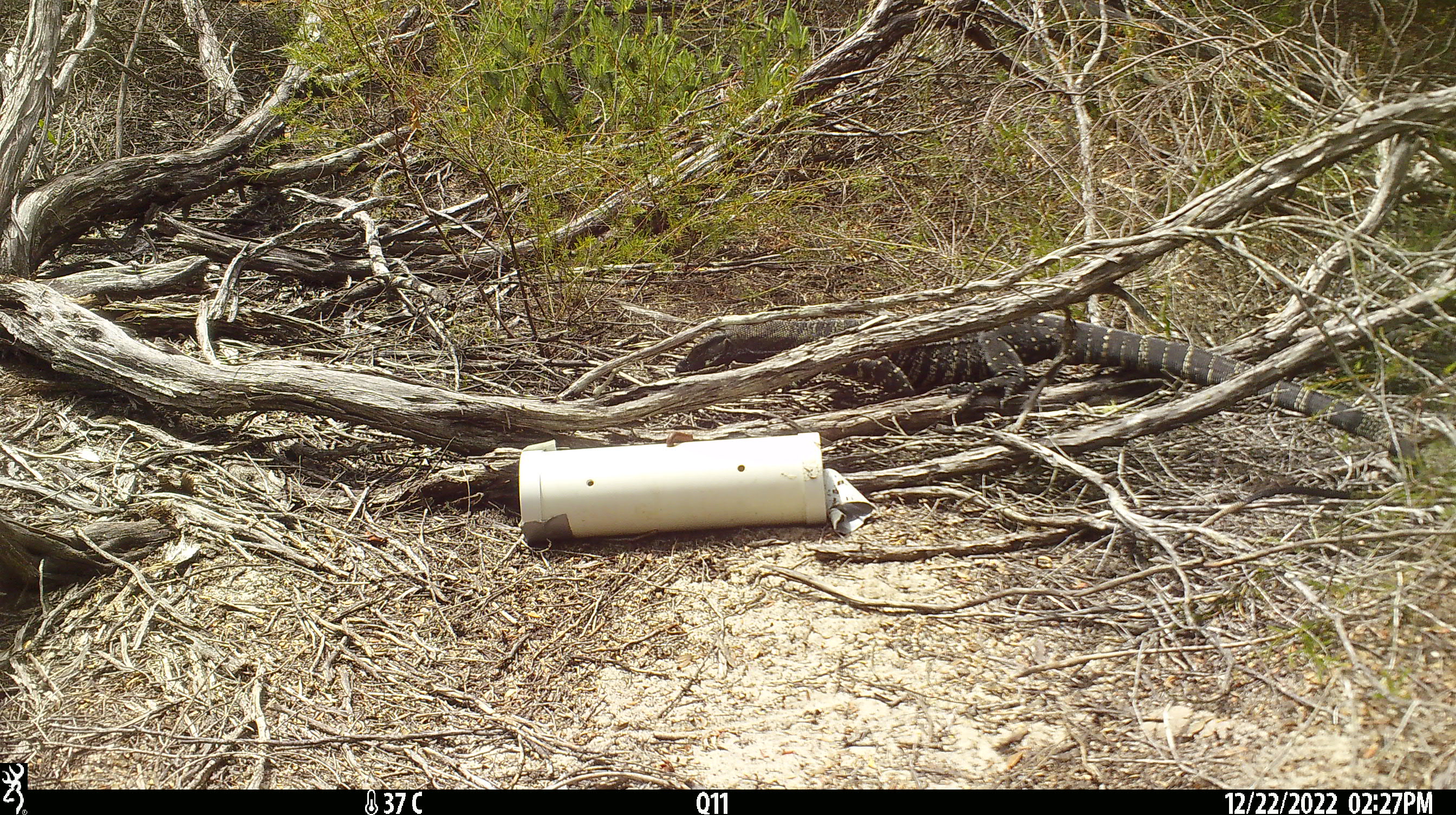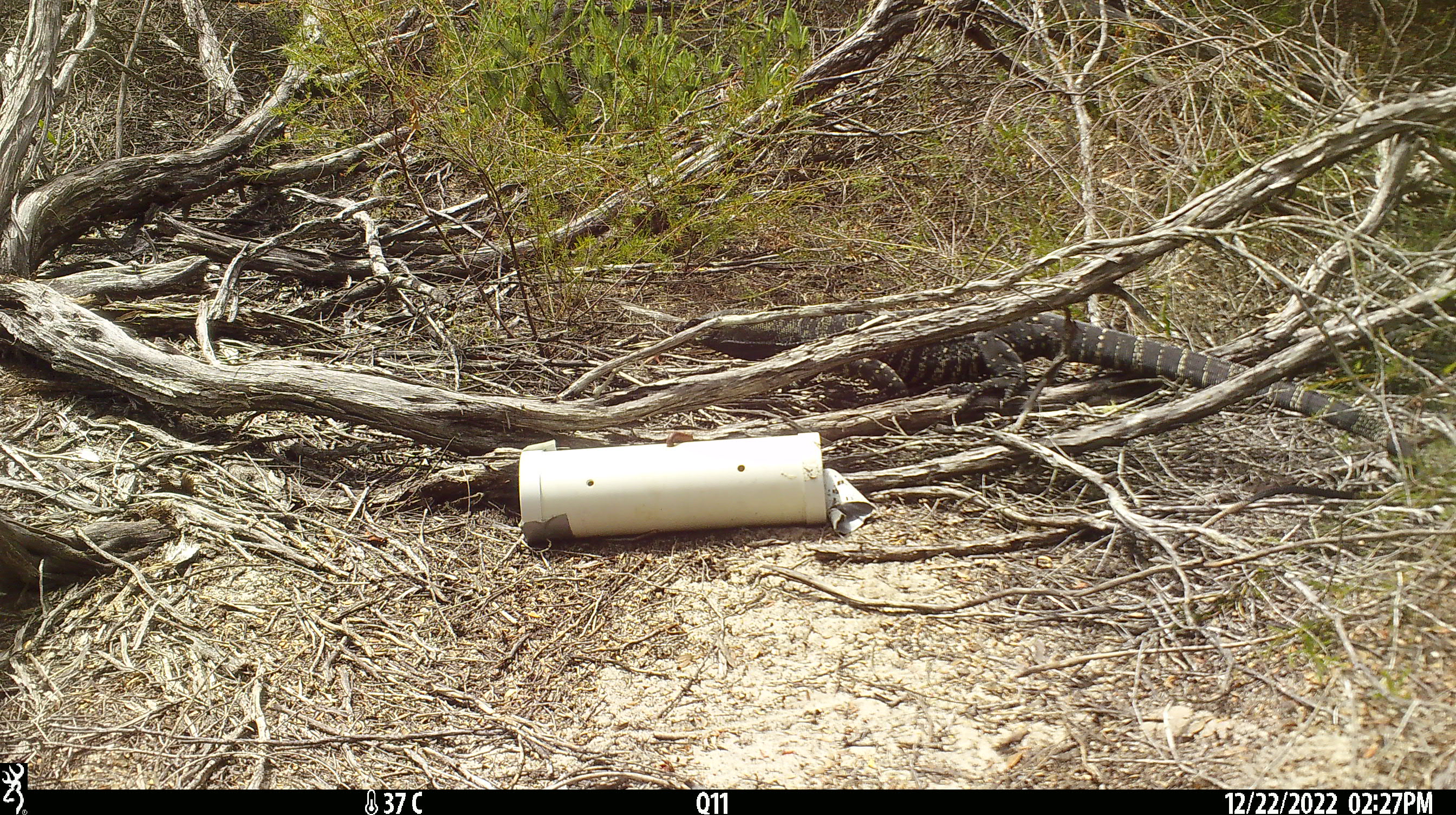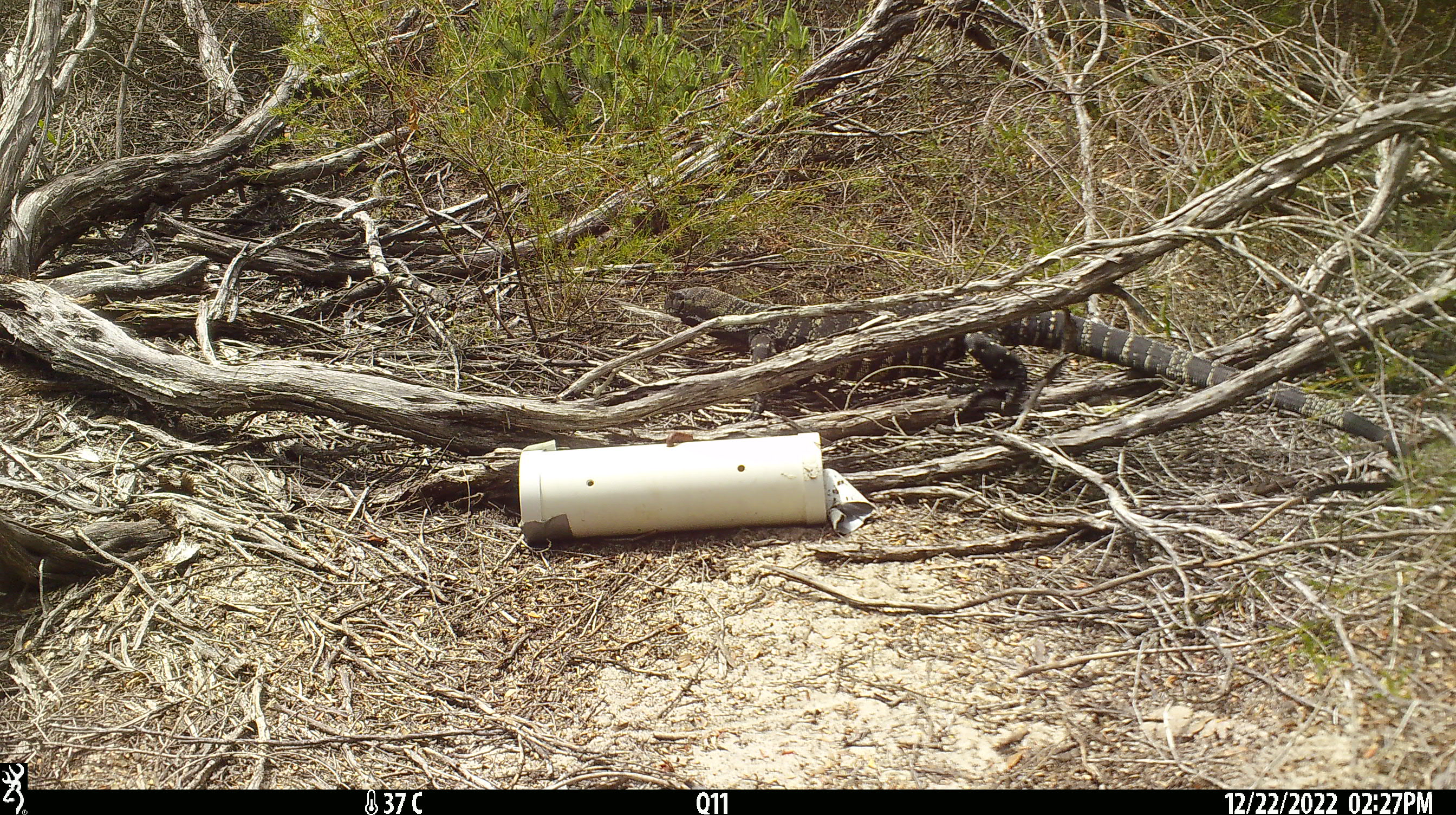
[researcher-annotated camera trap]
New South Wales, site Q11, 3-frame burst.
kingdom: Animalia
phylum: Chordata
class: Reptilia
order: Squamata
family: Varanidae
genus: Varanus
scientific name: Varanus varius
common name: lace monitor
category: goanna